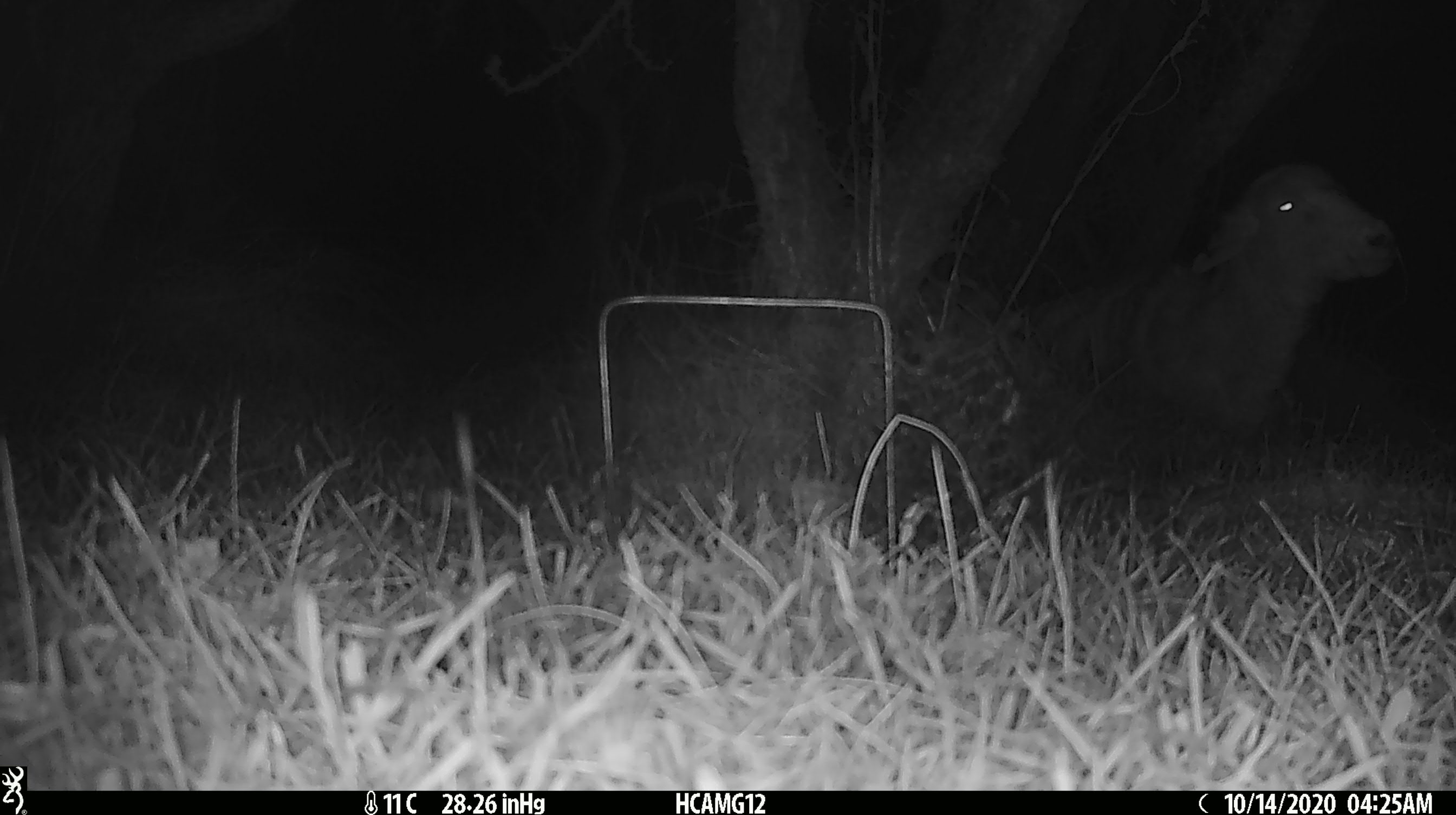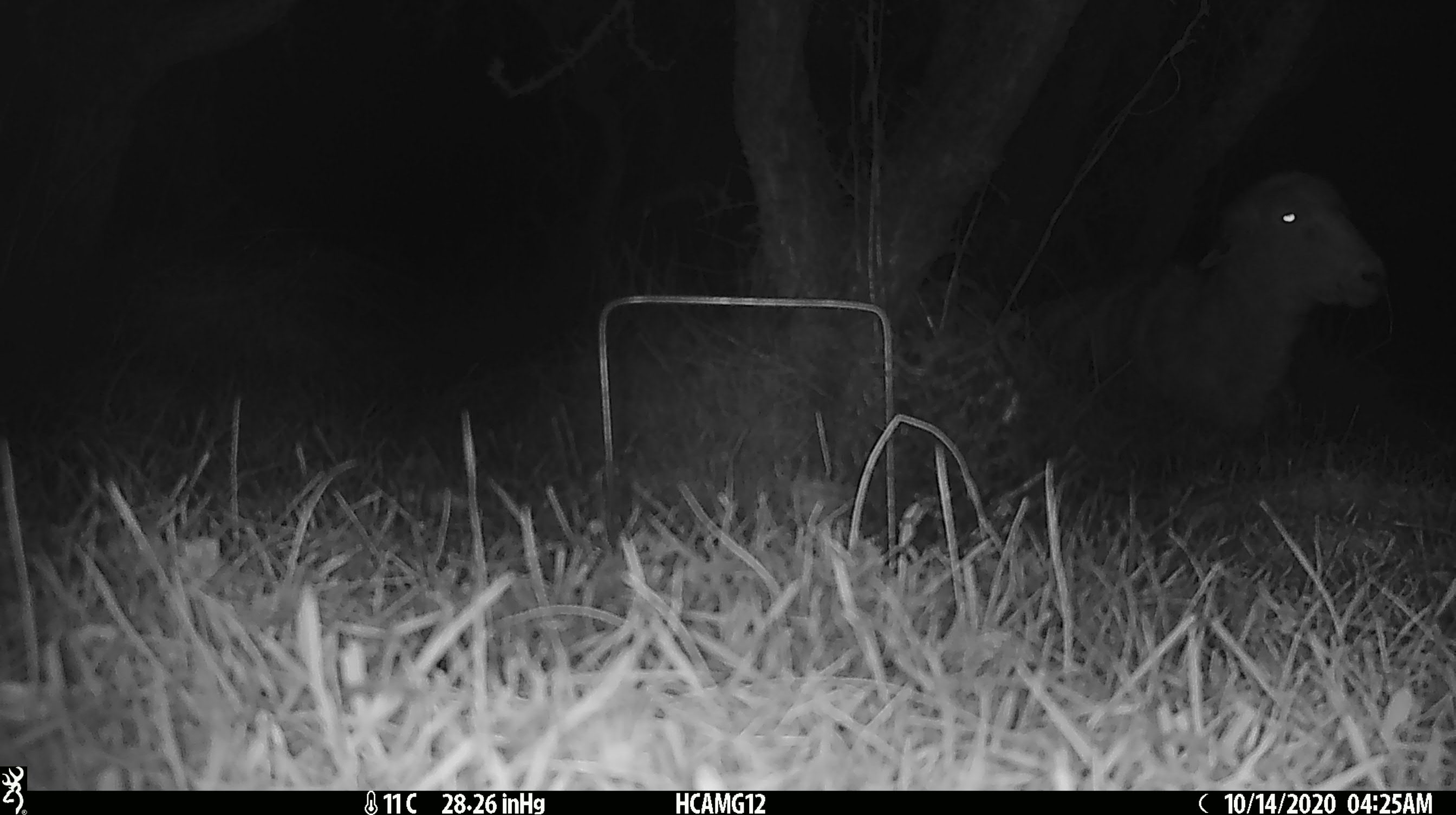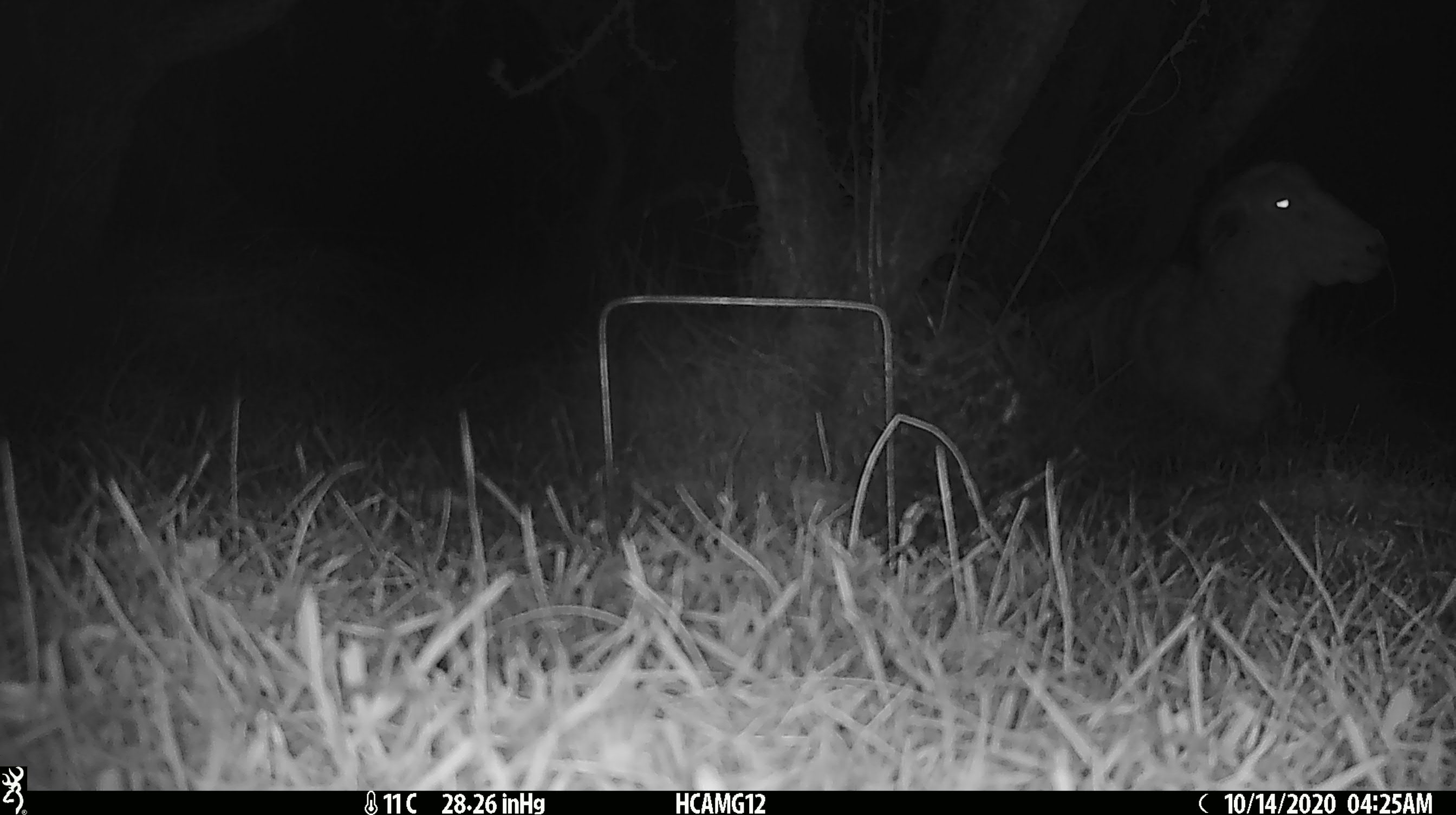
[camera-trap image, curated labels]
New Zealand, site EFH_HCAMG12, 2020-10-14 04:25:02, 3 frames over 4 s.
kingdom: Animalia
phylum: Chordata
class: Mammalia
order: Artiodactyla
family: Bovidae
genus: Ovis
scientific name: Ovis aries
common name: domestic sheep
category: sheep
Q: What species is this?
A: Sheep (domestic sheep) (Ovis aries).